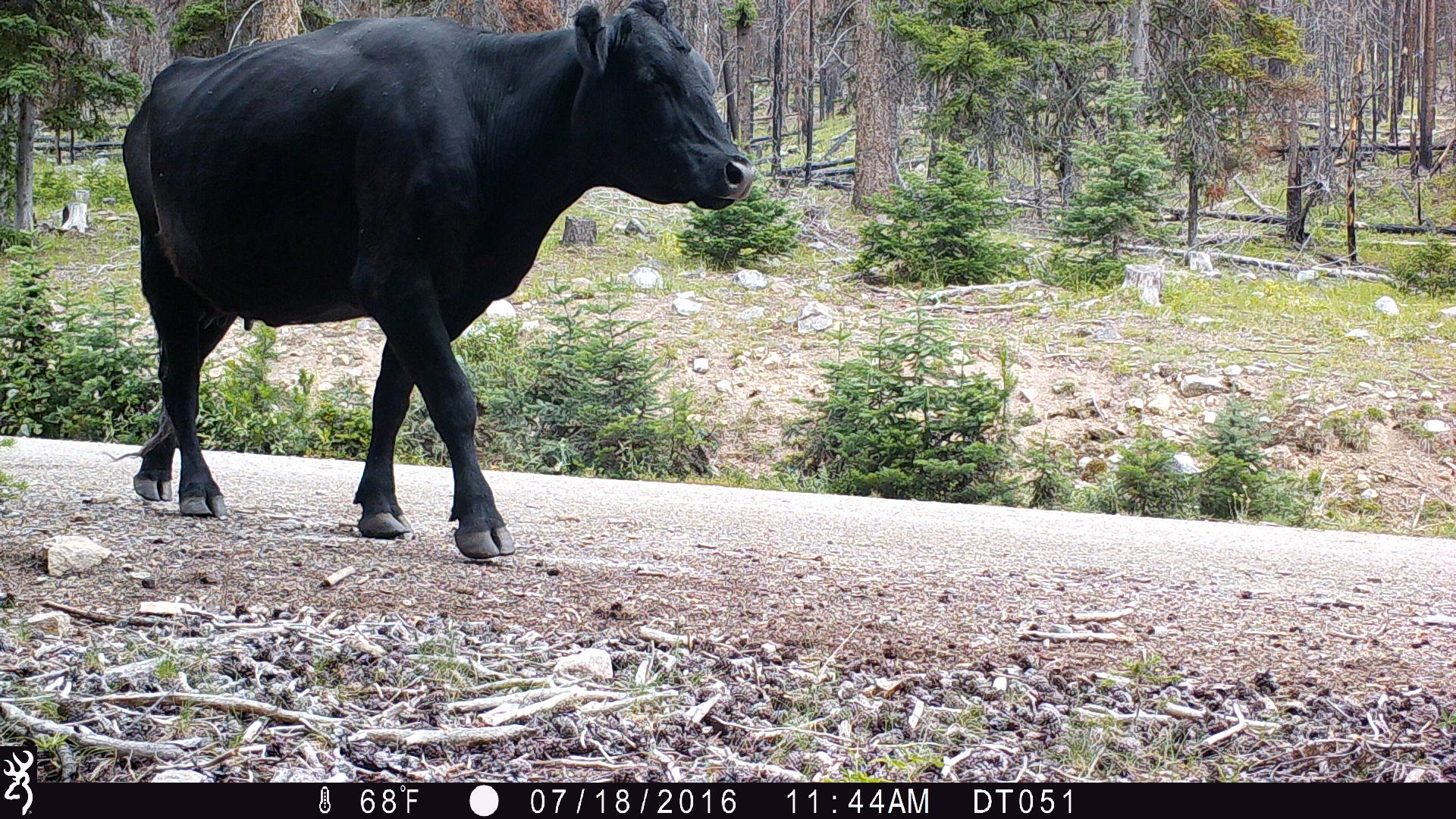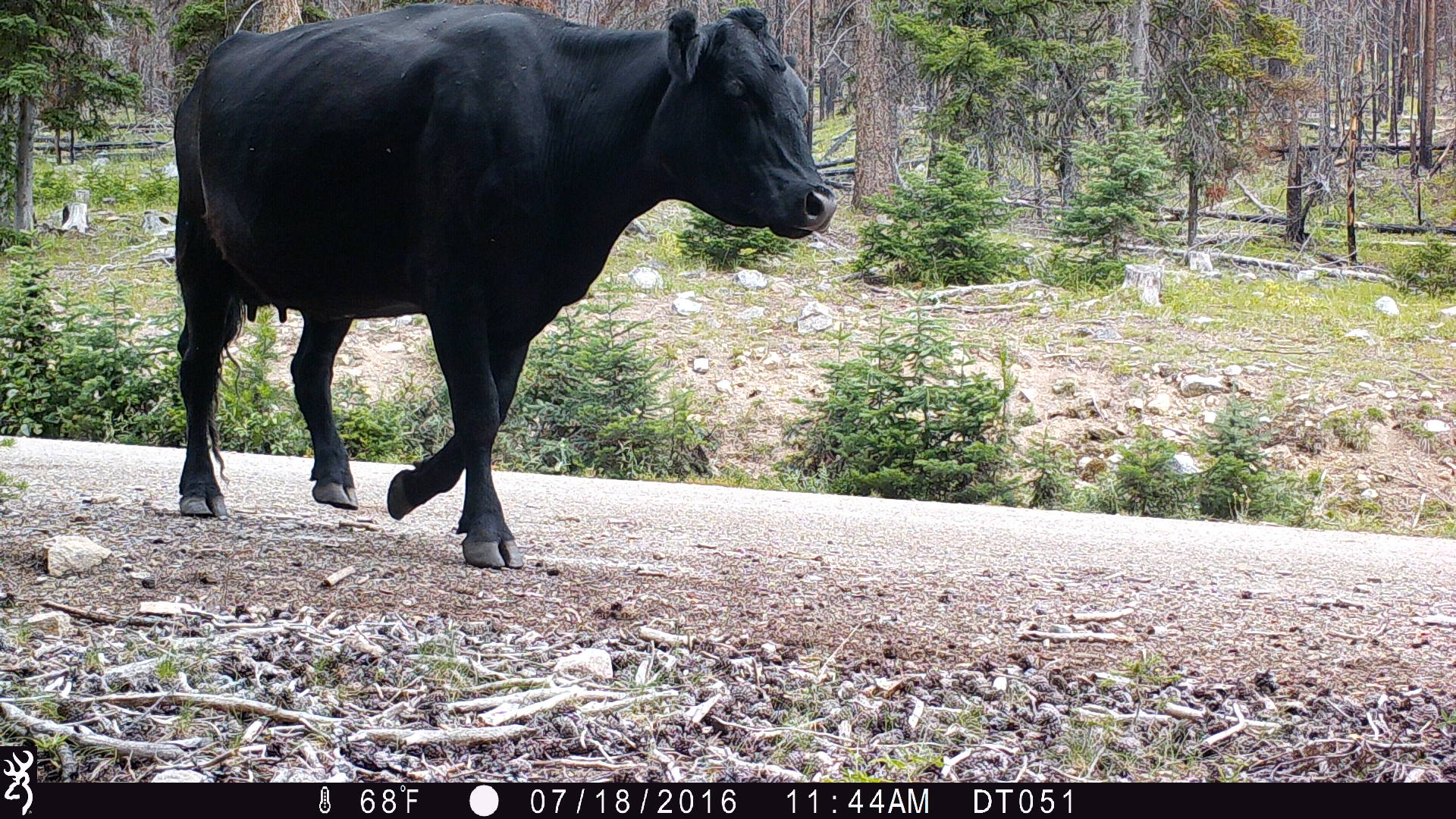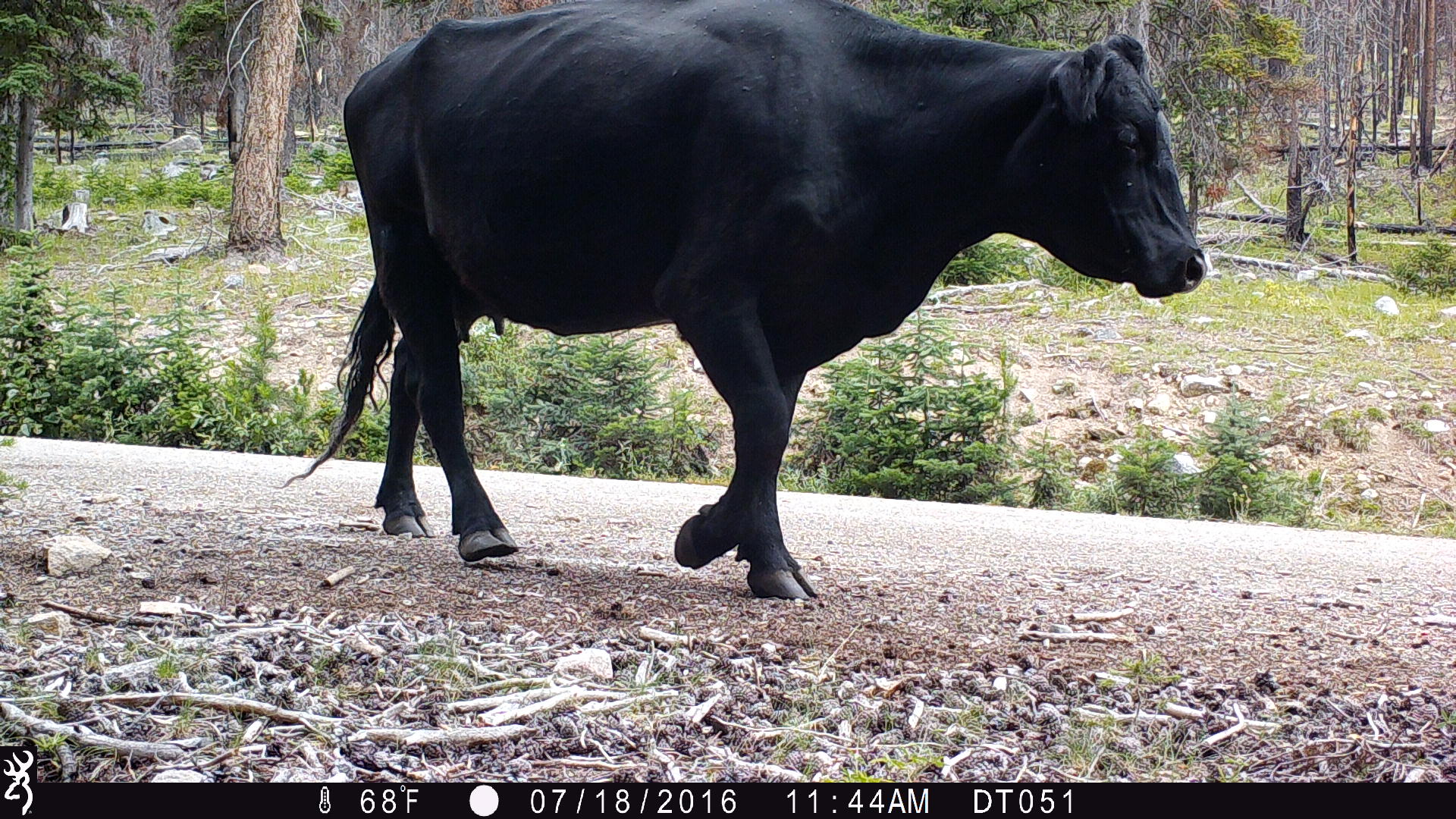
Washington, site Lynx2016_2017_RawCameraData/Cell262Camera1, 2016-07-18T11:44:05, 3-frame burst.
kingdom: Animalia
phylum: Chordata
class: Mammalia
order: Artiodactyla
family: Bovidae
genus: Bos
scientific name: Bos taurus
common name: domestic cattle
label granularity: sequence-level